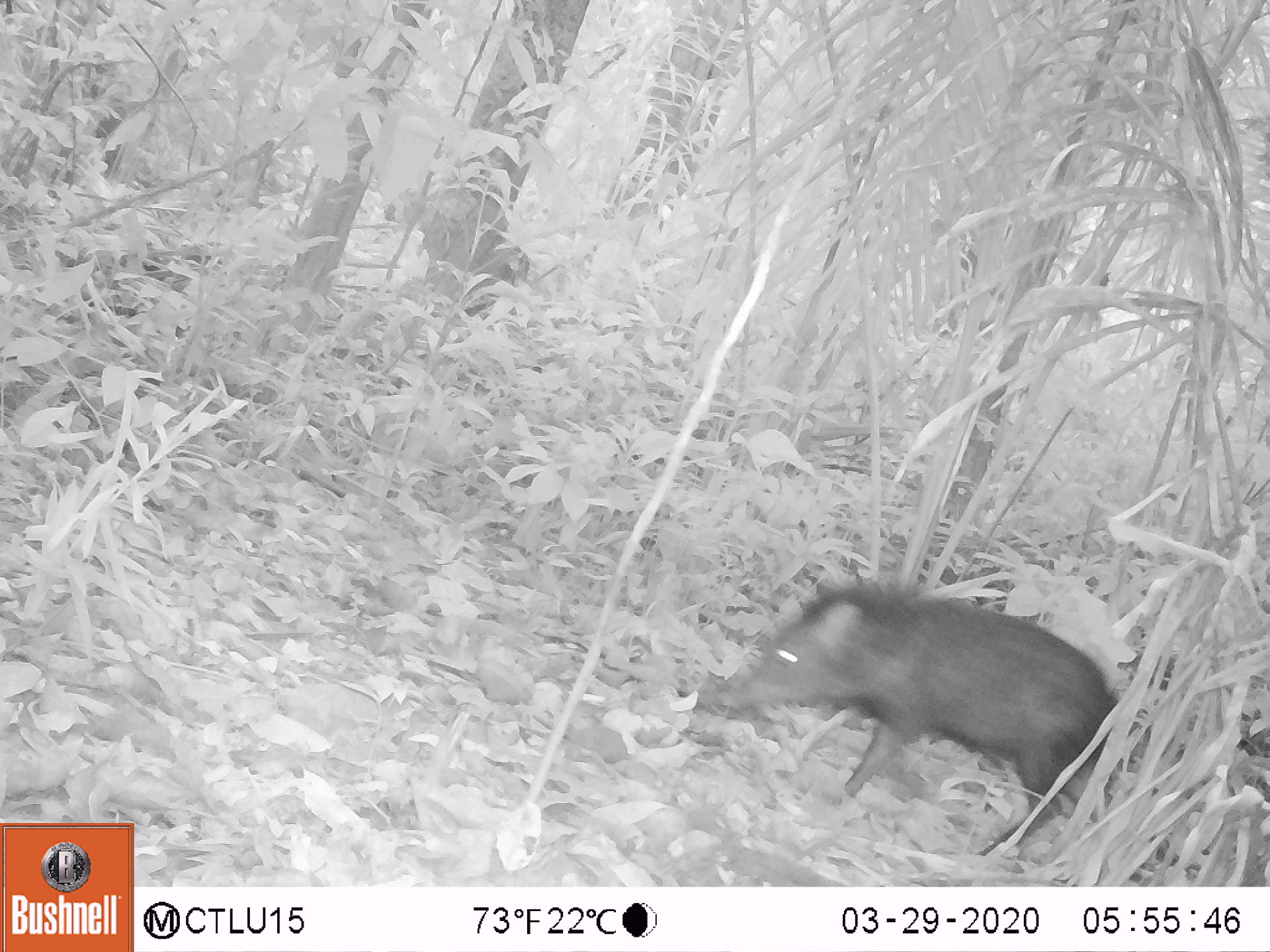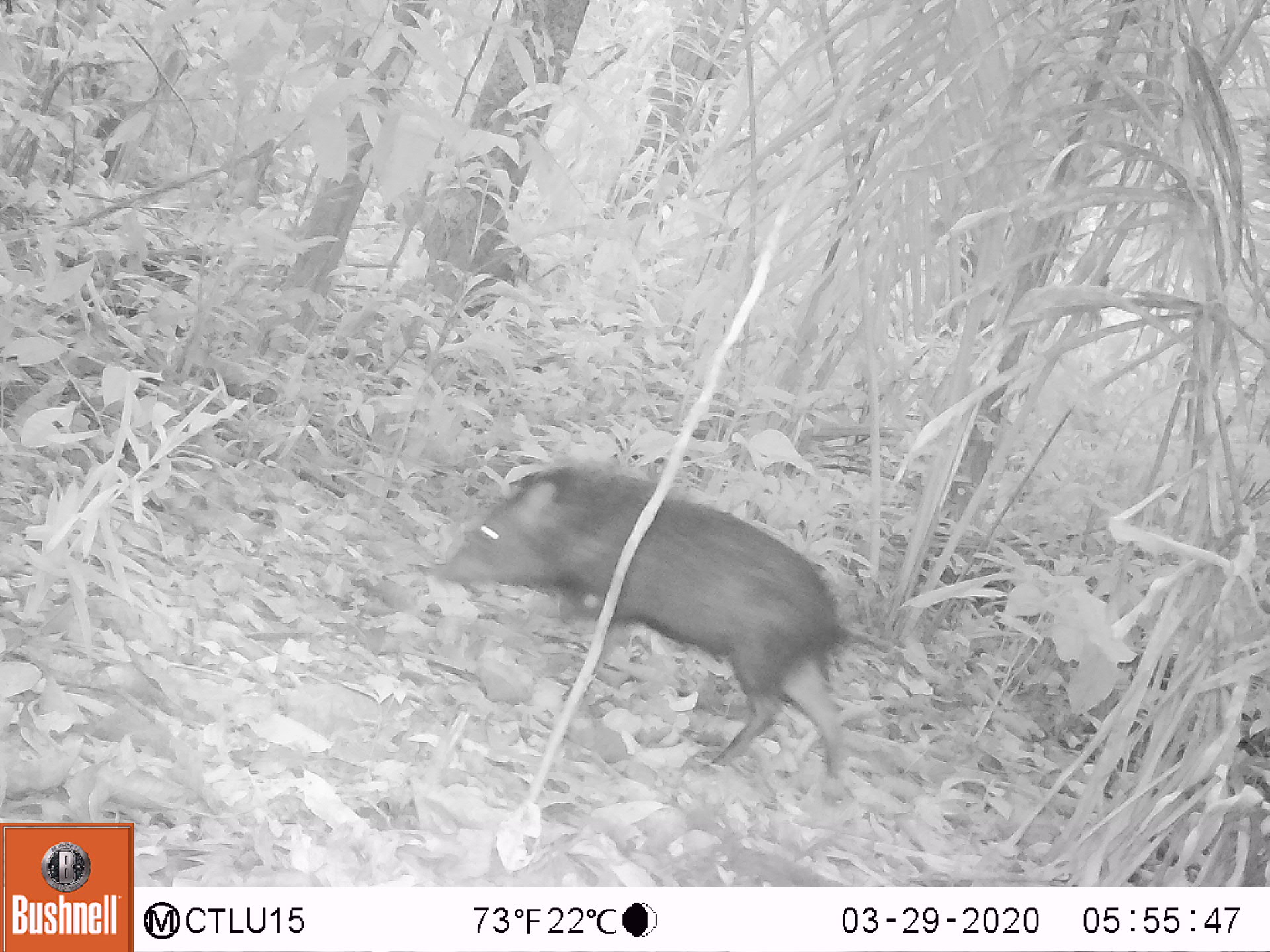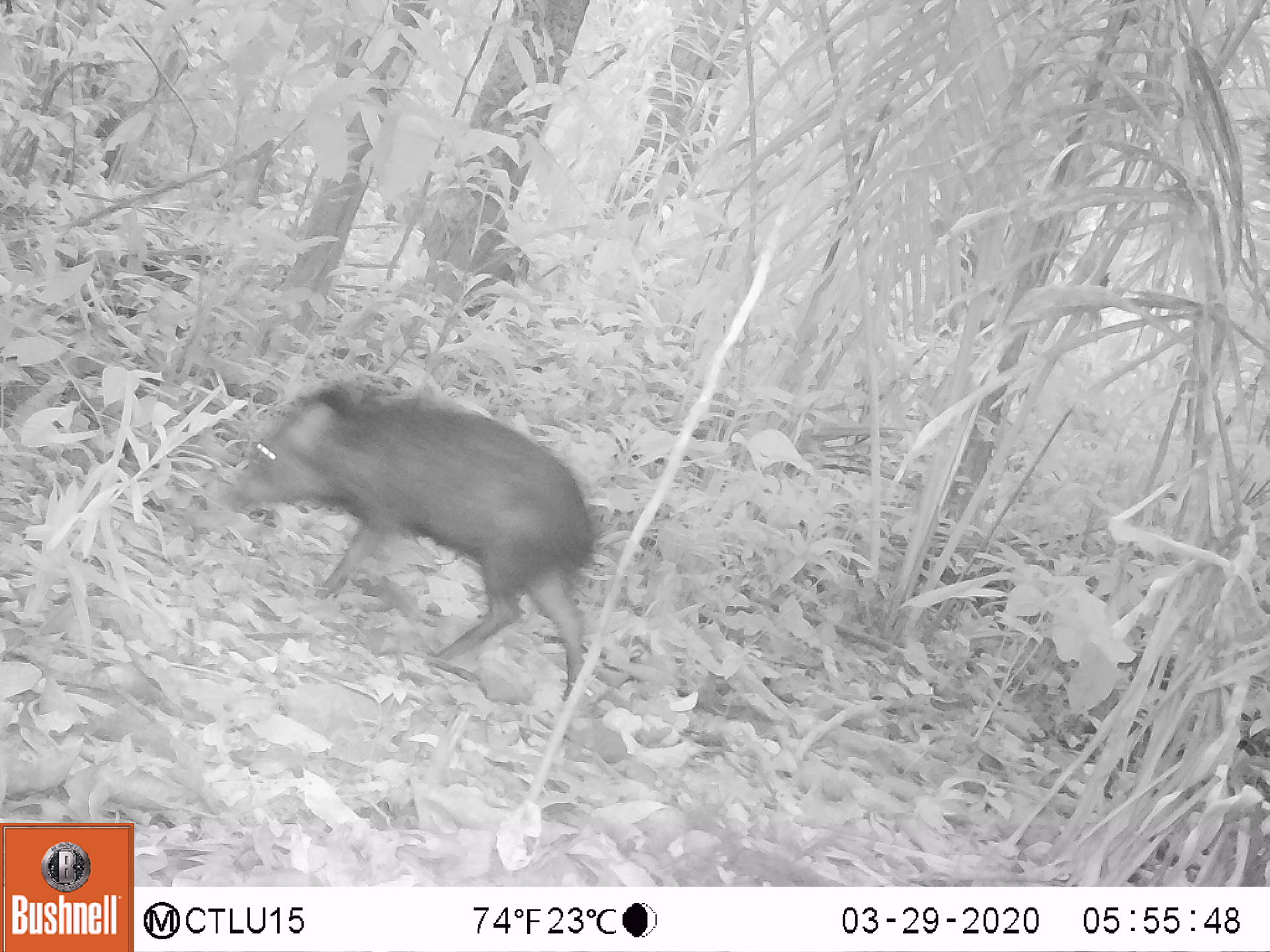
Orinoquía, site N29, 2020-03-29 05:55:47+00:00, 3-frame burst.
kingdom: Animalia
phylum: Chordata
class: Mammalia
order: Artiodactyla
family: Tayassuidae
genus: Pecari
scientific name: Pecari tajacu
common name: collared peccary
Collared peccary (Pecari tajacu).